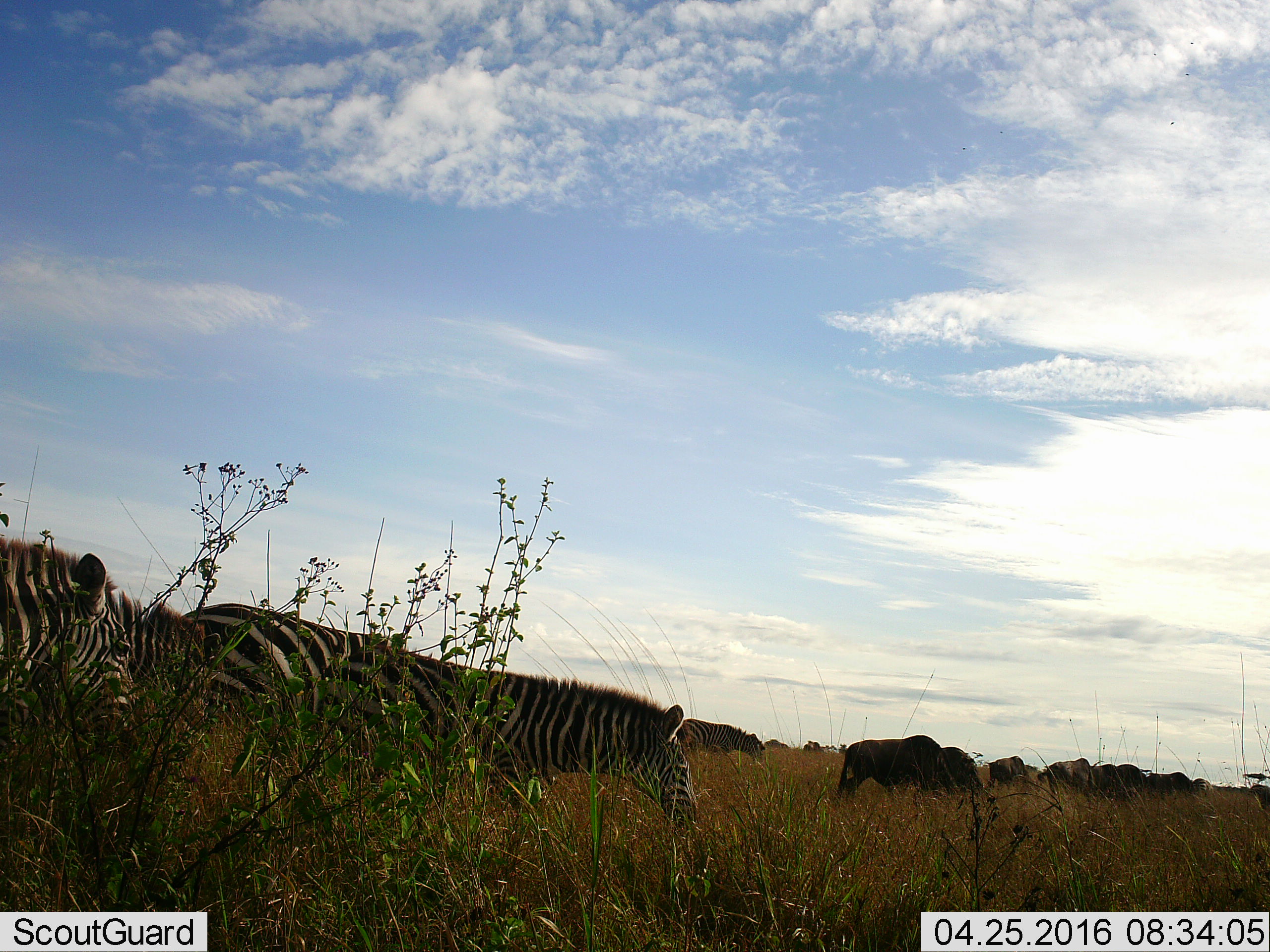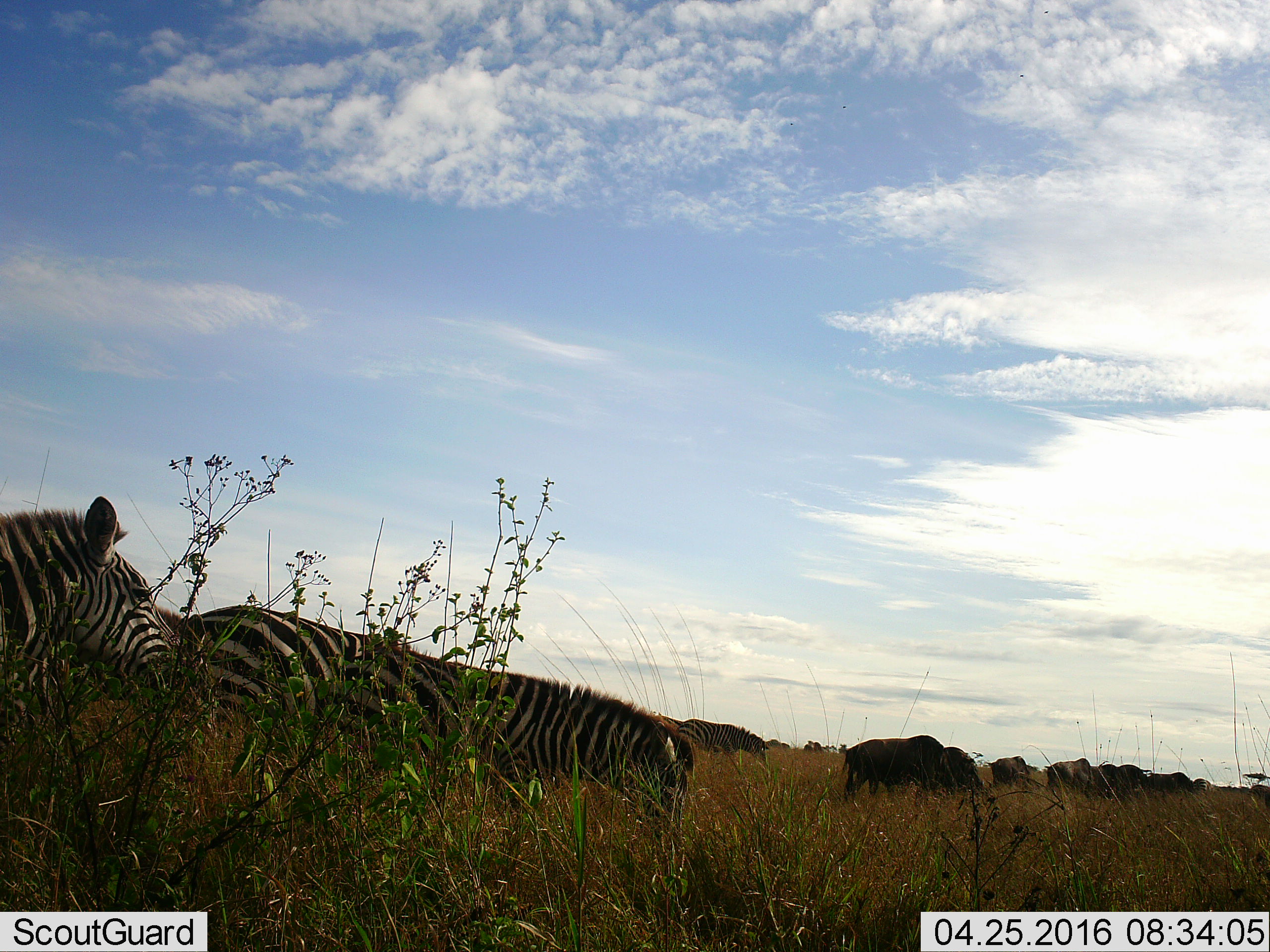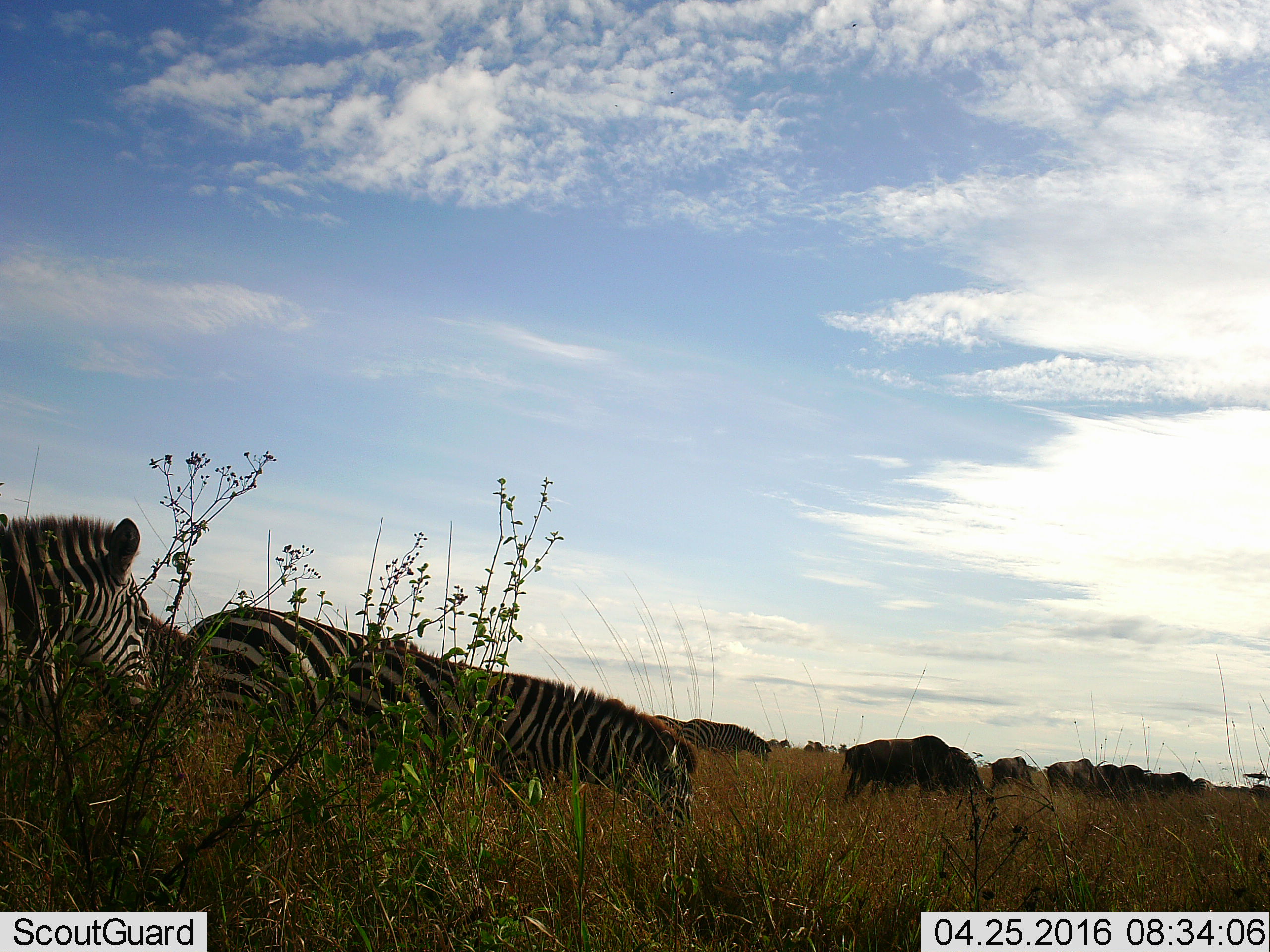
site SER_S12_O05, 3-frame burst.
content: unidentified animal